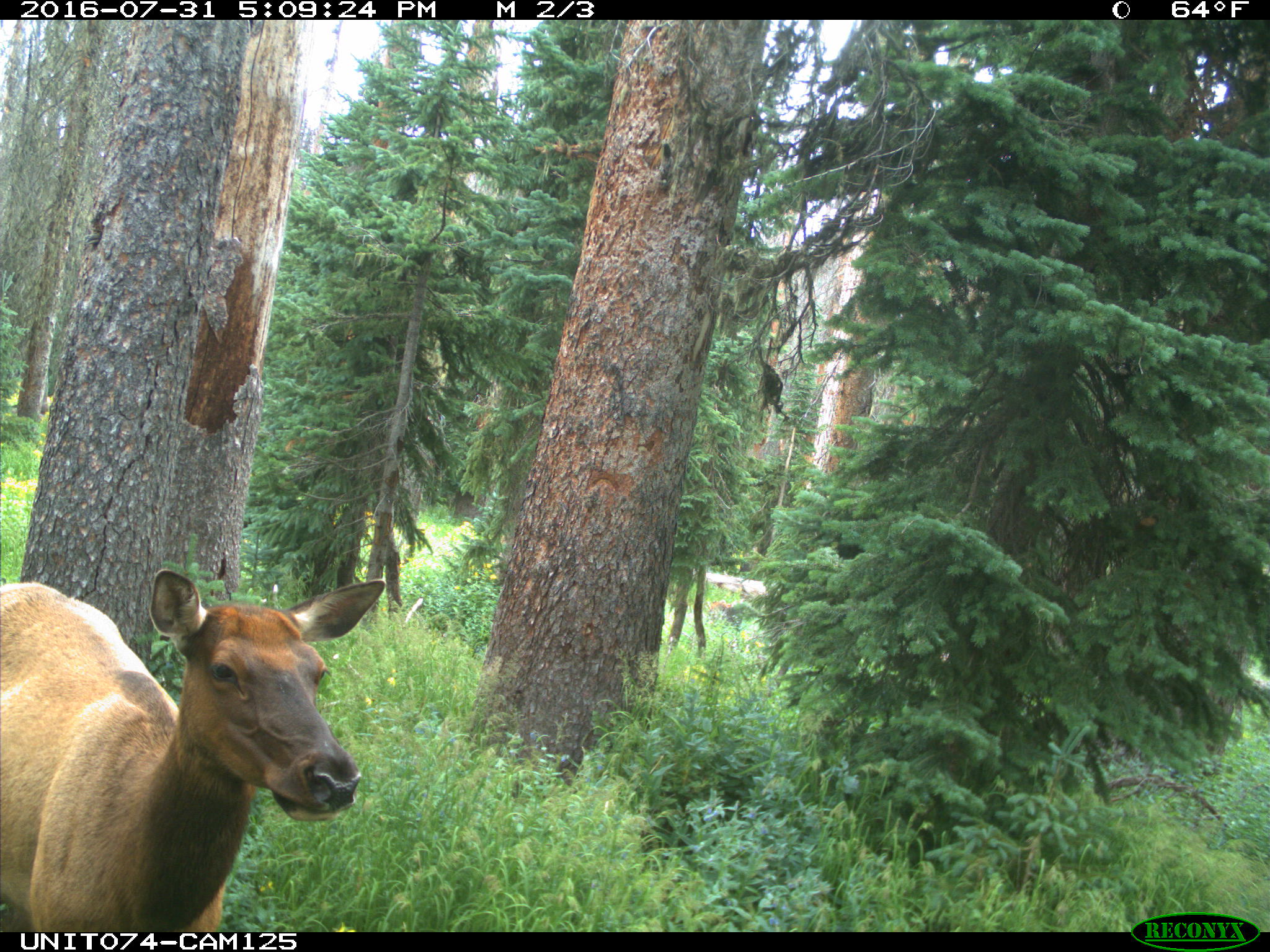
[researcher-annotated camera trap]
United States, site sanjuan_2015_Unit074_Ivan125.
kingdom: Animalia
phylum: Chordata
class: Mammalia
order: Artiodactyla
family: Cervidae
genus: Cervus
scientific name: Cervus elaphus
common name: red deer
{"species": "Cervus elaphus (red deer)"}